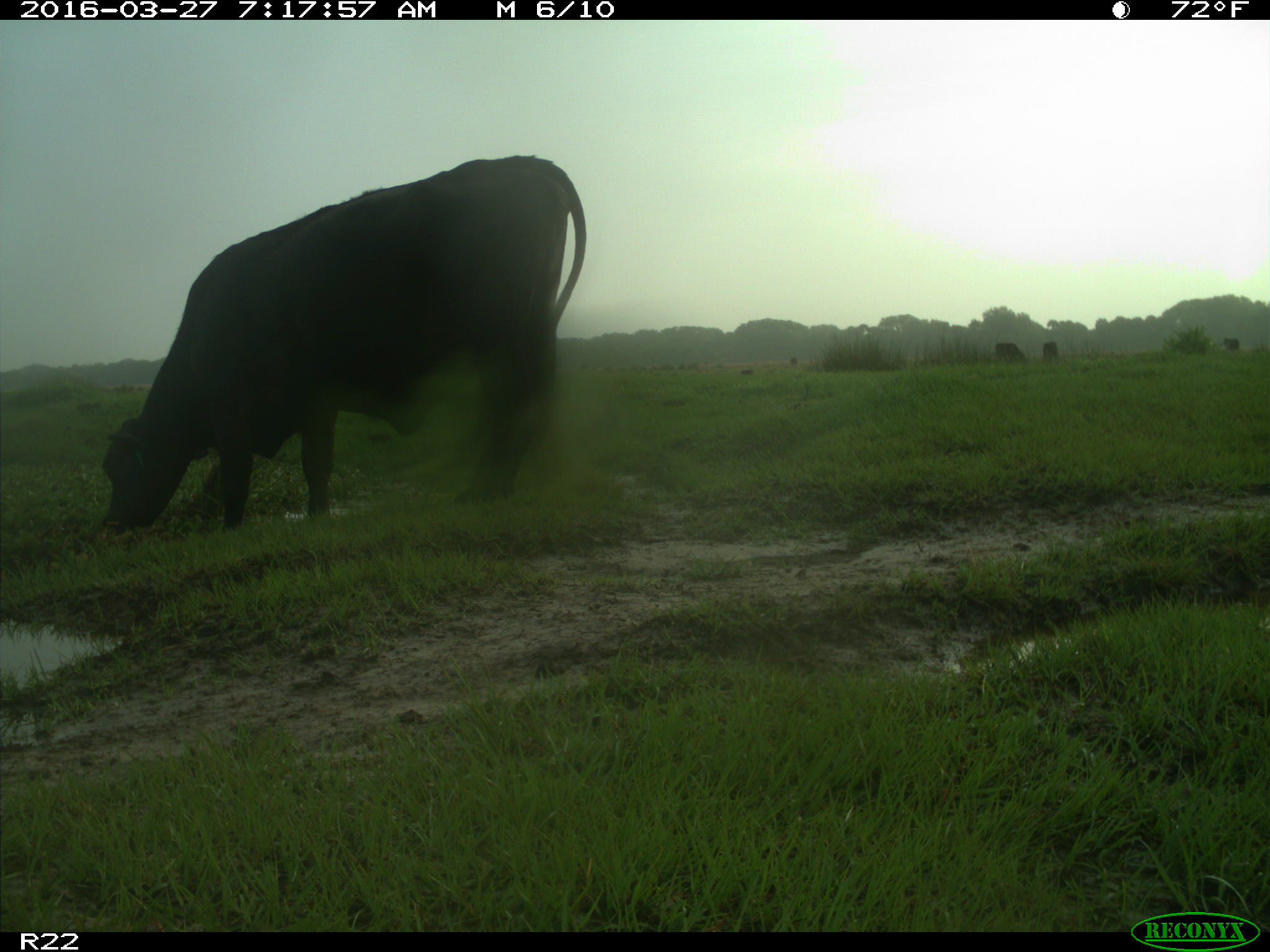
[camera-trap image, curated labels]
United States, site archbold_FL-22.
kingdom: Animalia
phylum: Chordata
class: Mammalia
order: Artiodactyla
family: Bovidae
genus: Bos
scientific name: Bos taurus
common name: domestic cow